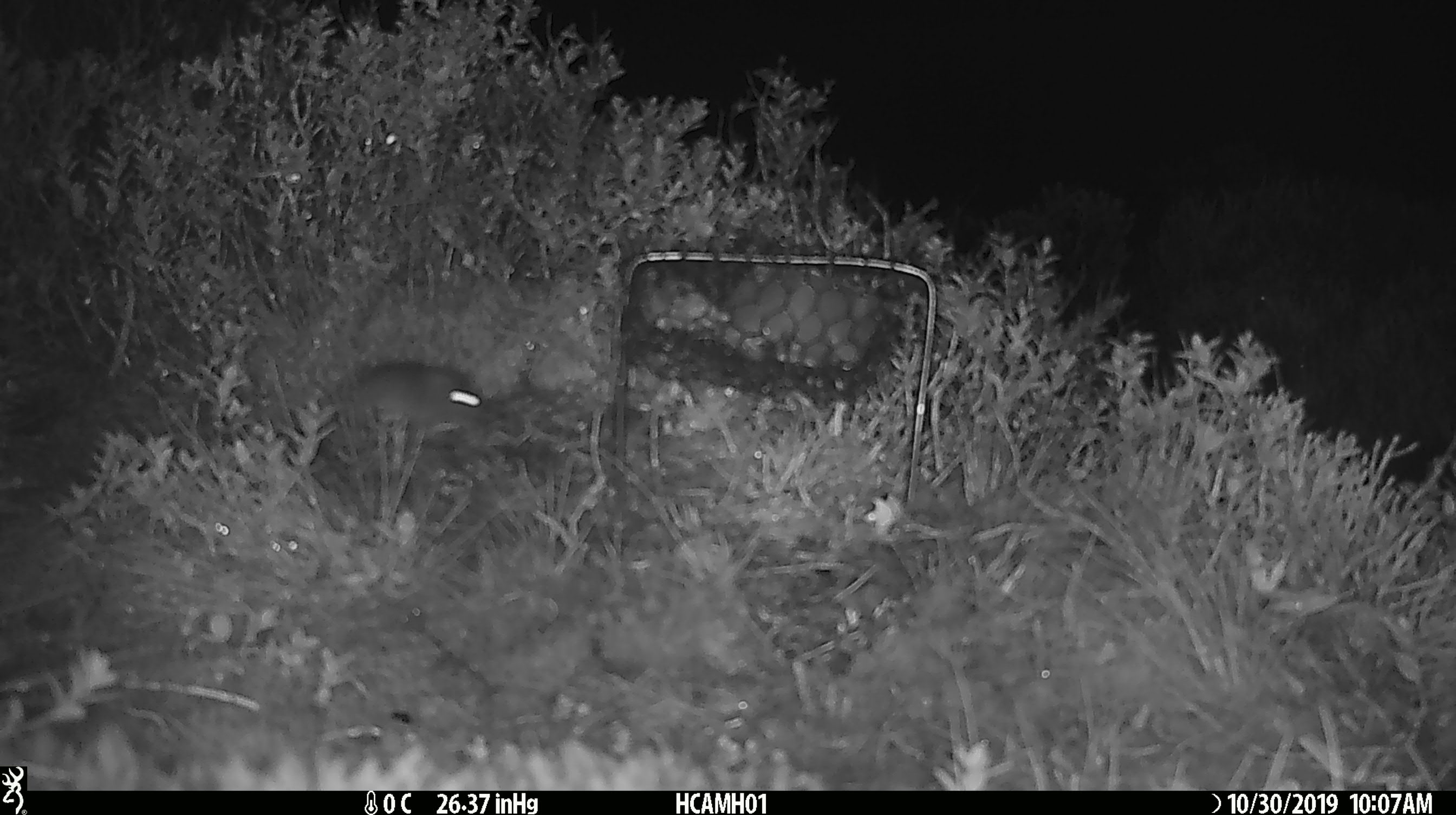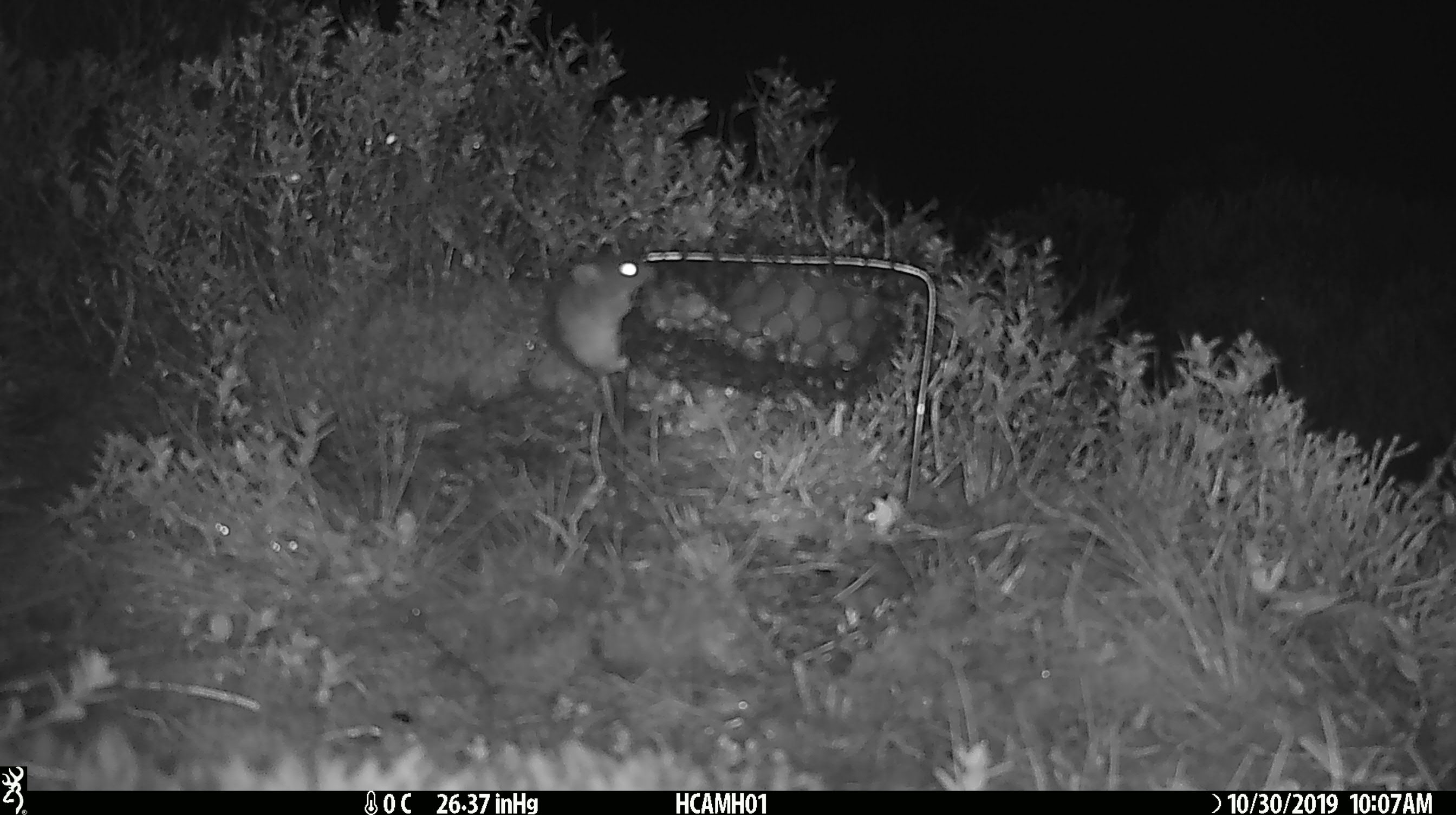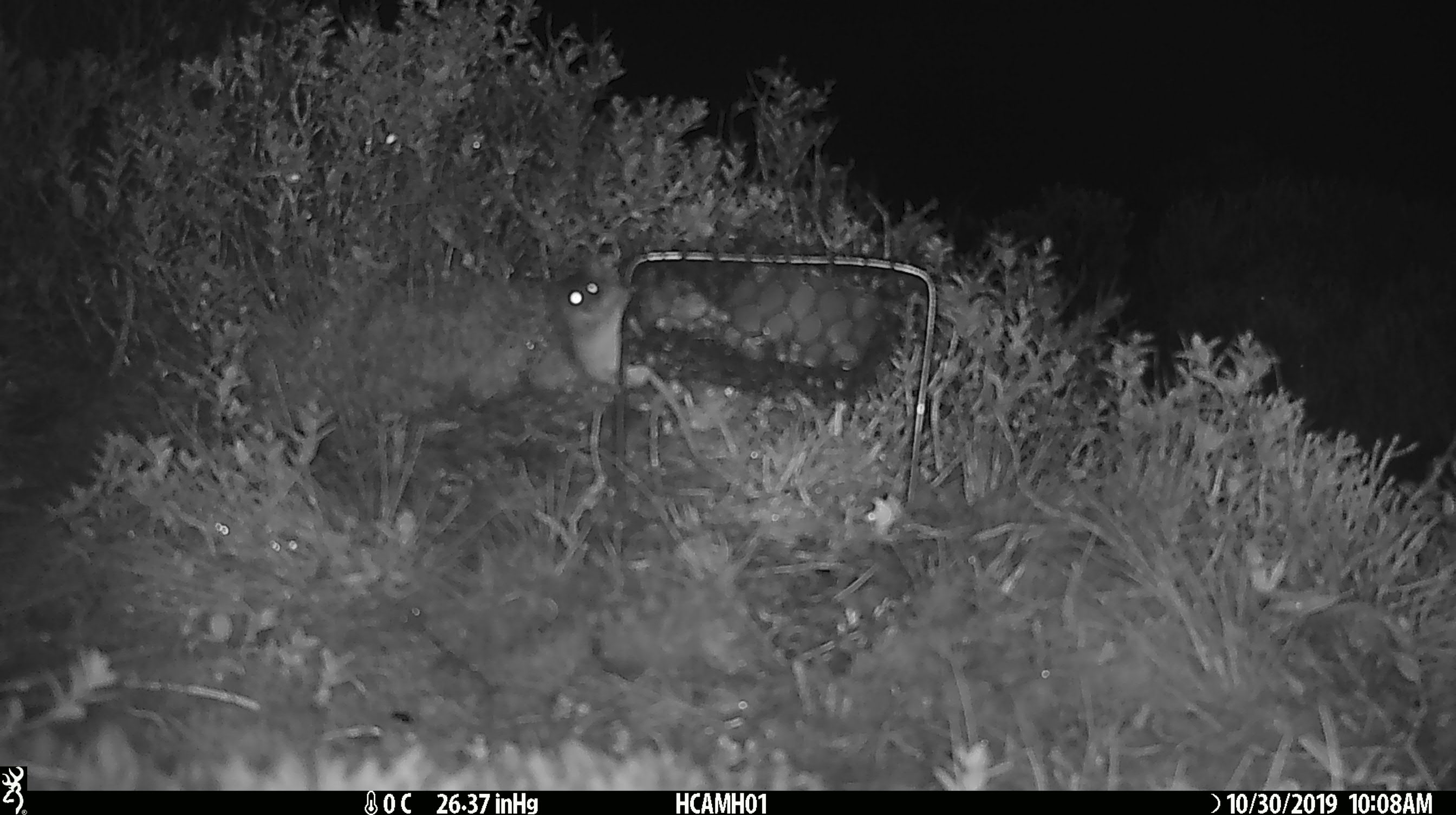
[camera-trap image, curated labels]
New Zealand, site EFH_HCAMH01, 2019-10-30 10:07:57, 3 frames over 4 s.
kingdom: Animalia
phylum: Chordata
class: Mammalia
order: Rodentia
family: Muridae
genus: Mus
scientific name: Mus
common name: mouse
Mouse (Mus).